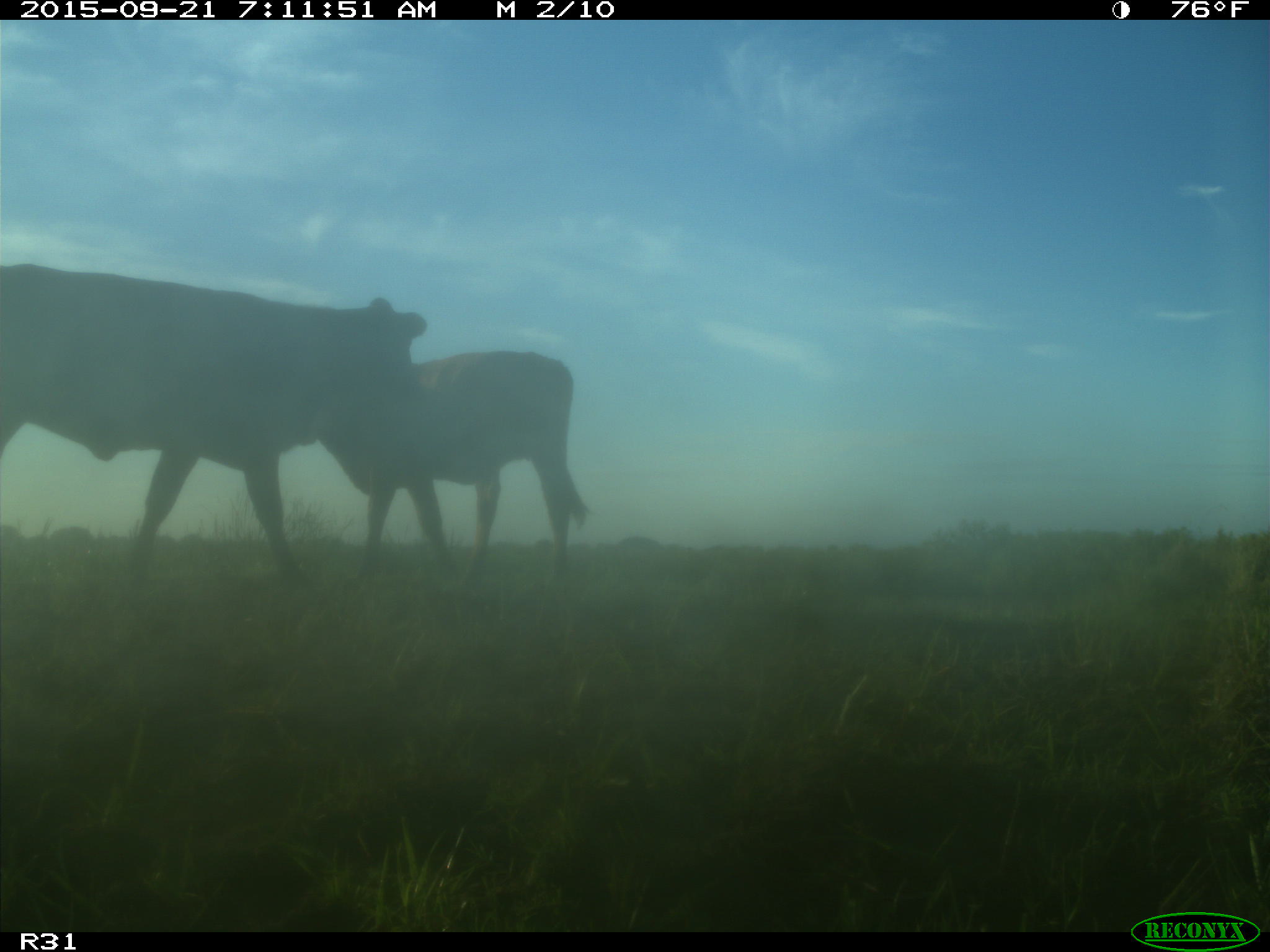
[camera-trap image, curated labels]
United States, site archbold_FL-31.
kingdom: Animalia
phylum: Chordata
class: Mammalia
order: Artiodactyla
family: Bovidae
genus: Bos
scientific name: Bos taurus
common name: domestic cow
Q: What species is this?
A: Bos taurus (domestic cow).